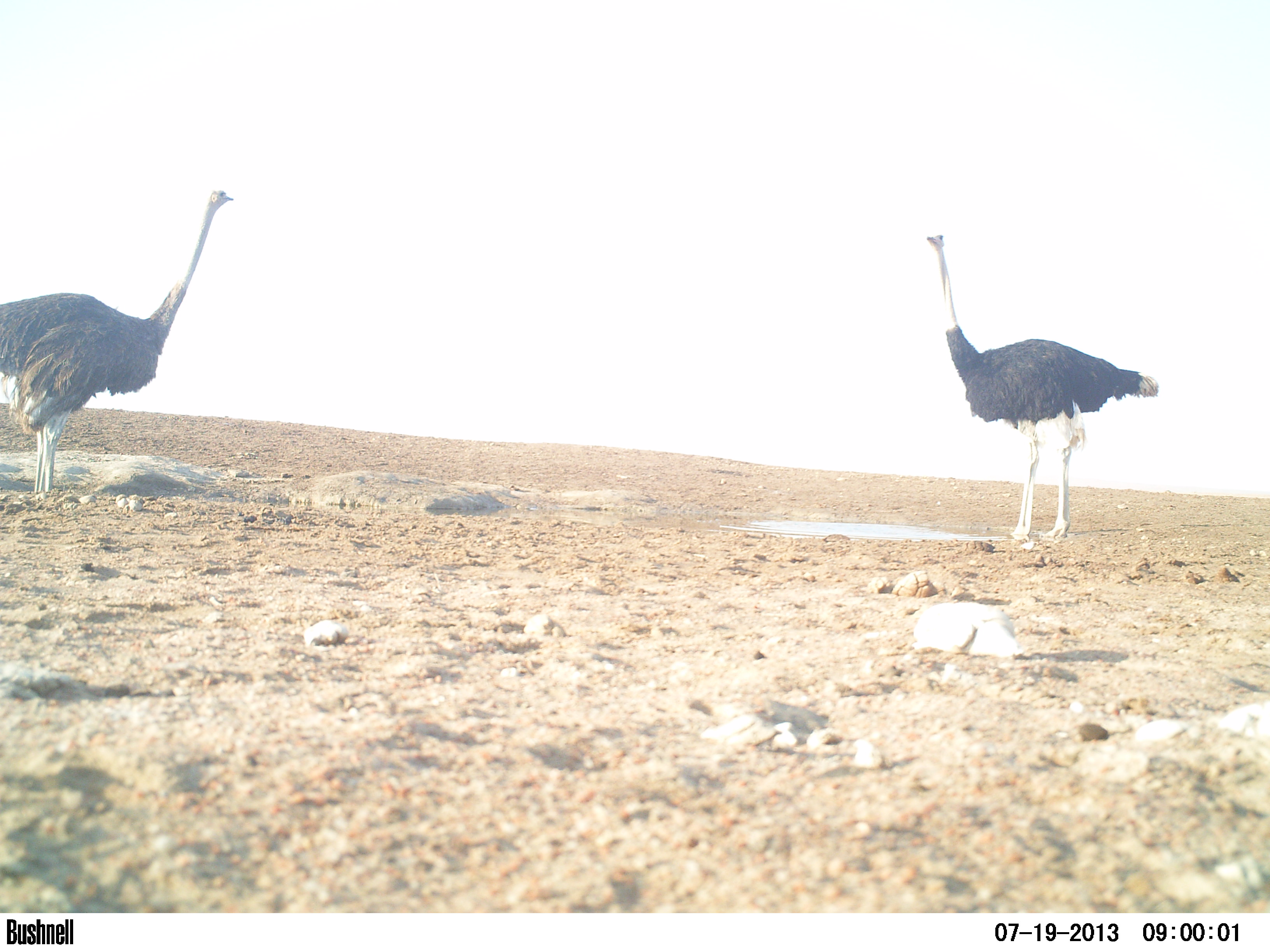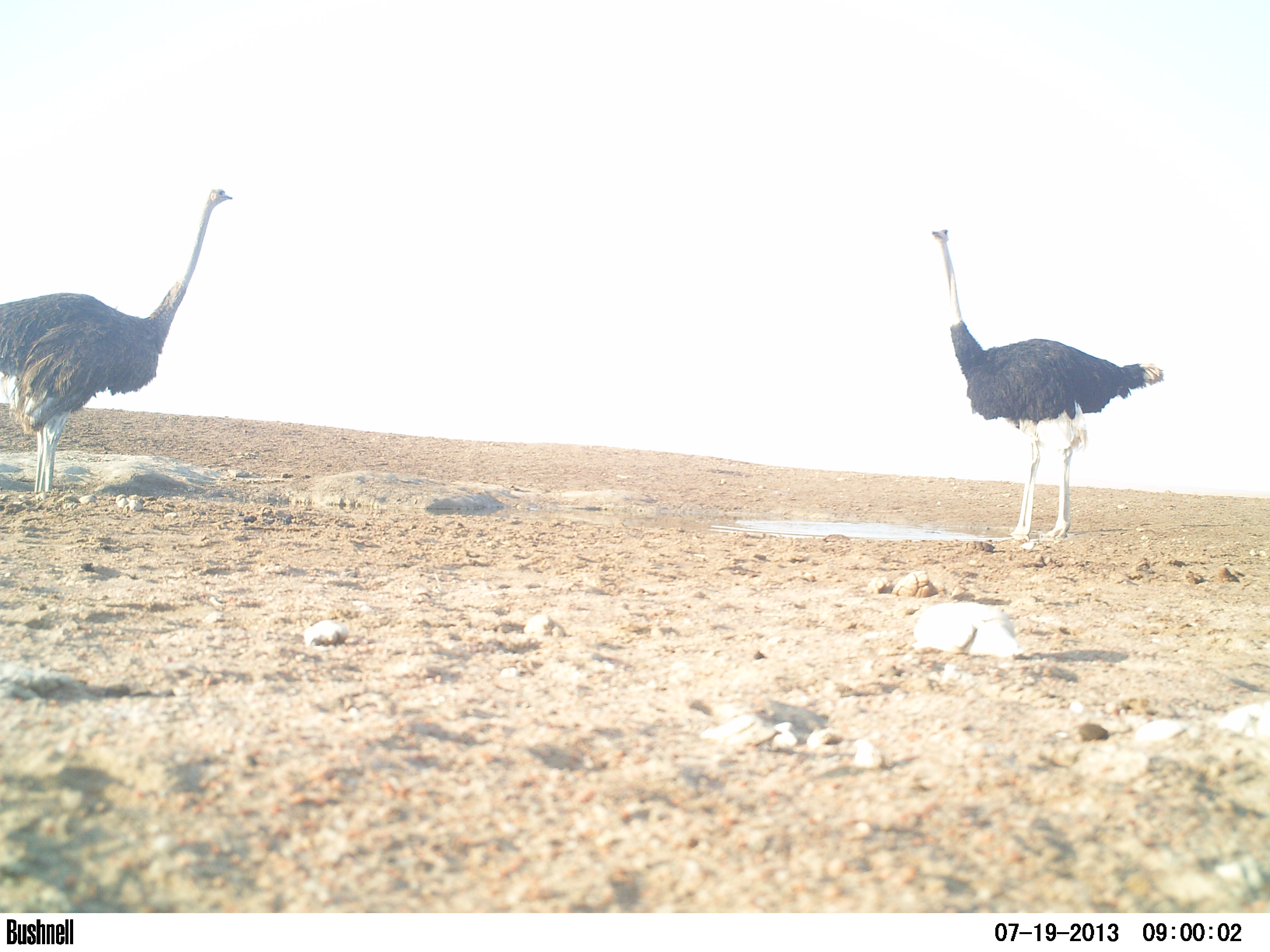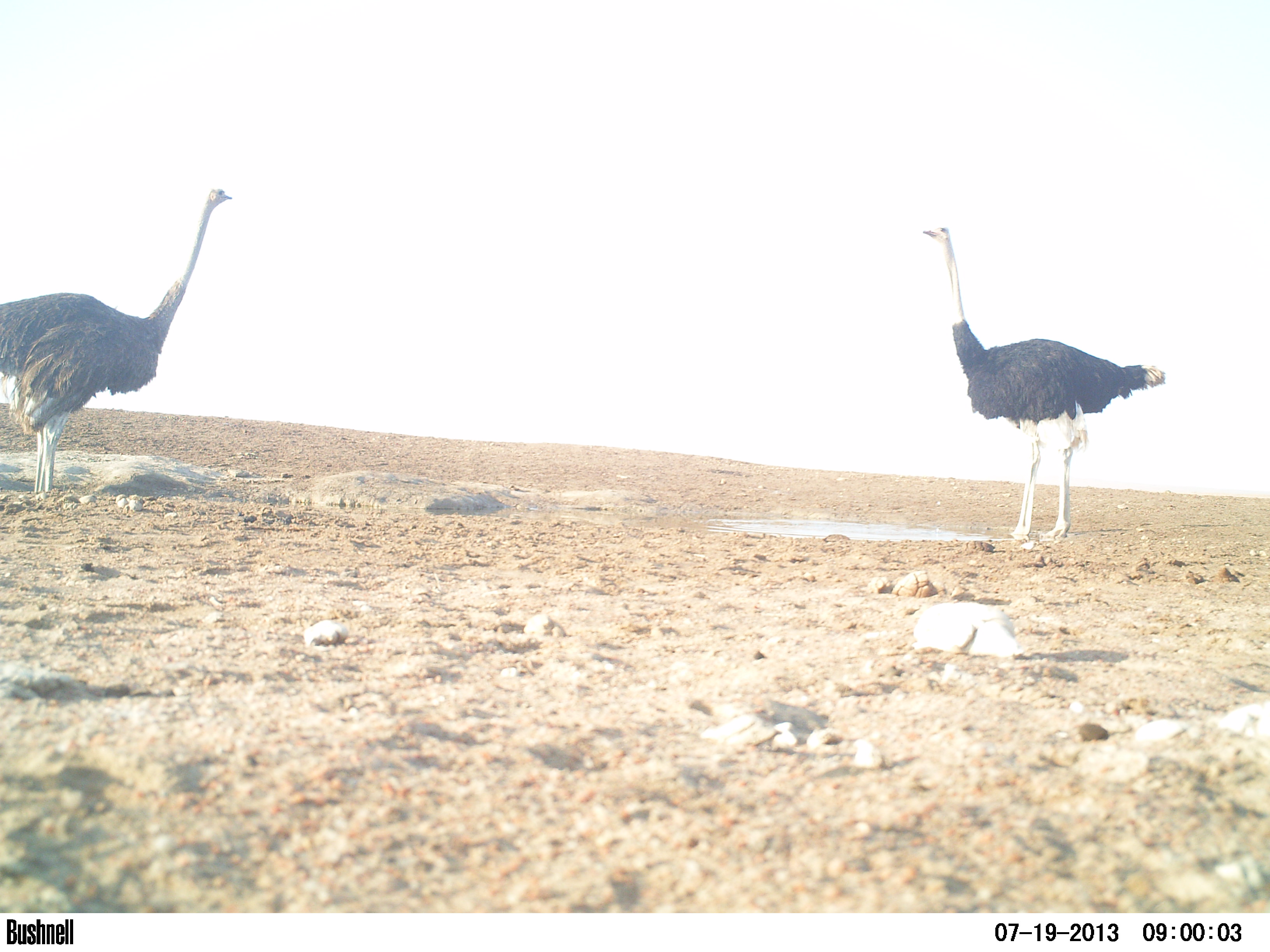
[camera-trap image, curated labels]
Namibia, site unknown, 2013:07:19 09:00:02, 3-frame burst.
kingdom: Animalia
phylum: Chordata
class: Aves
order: Struthioniformes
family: Struthionidae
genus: Struthio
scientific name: Struthio camelus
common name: common ostrich